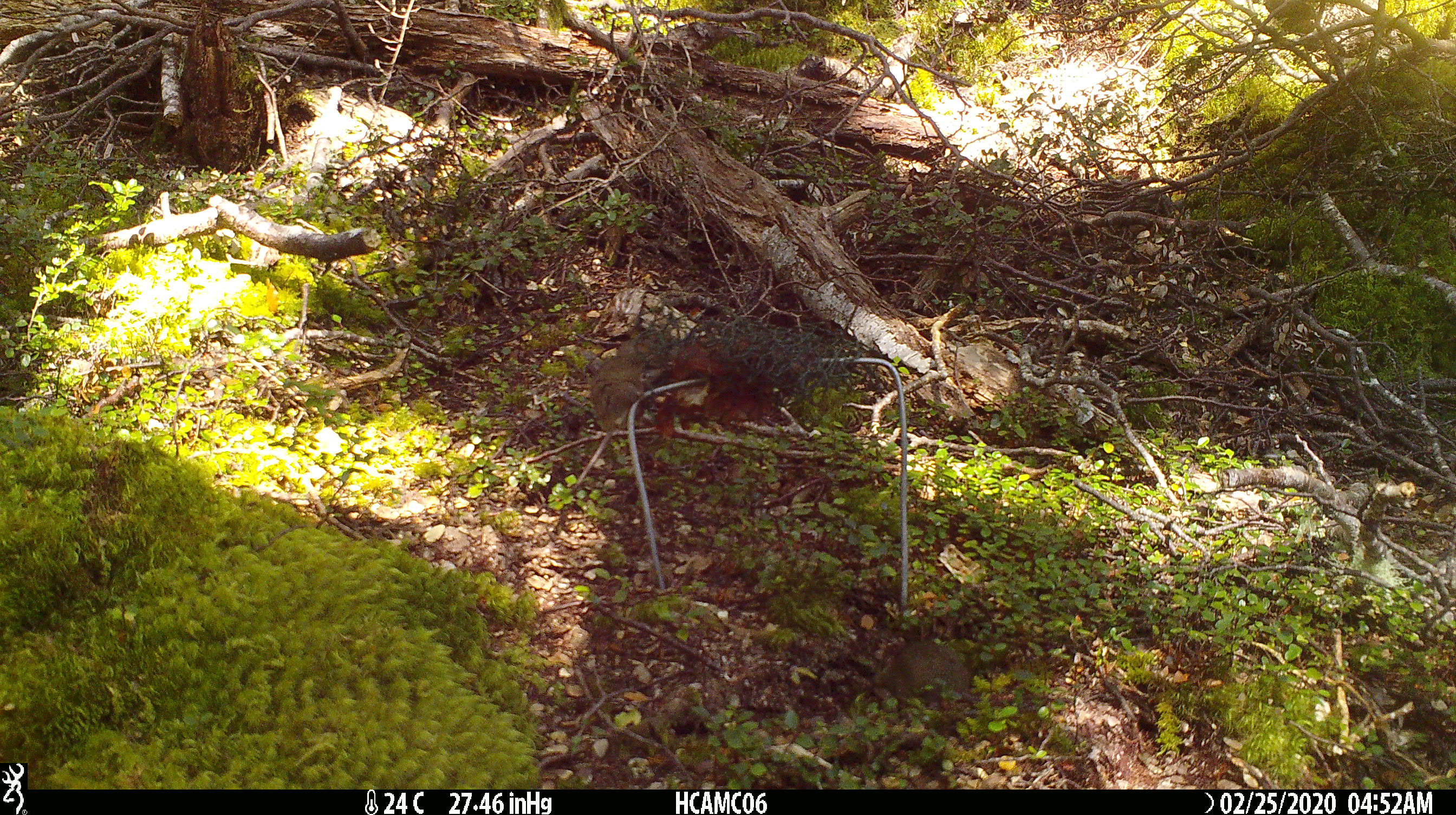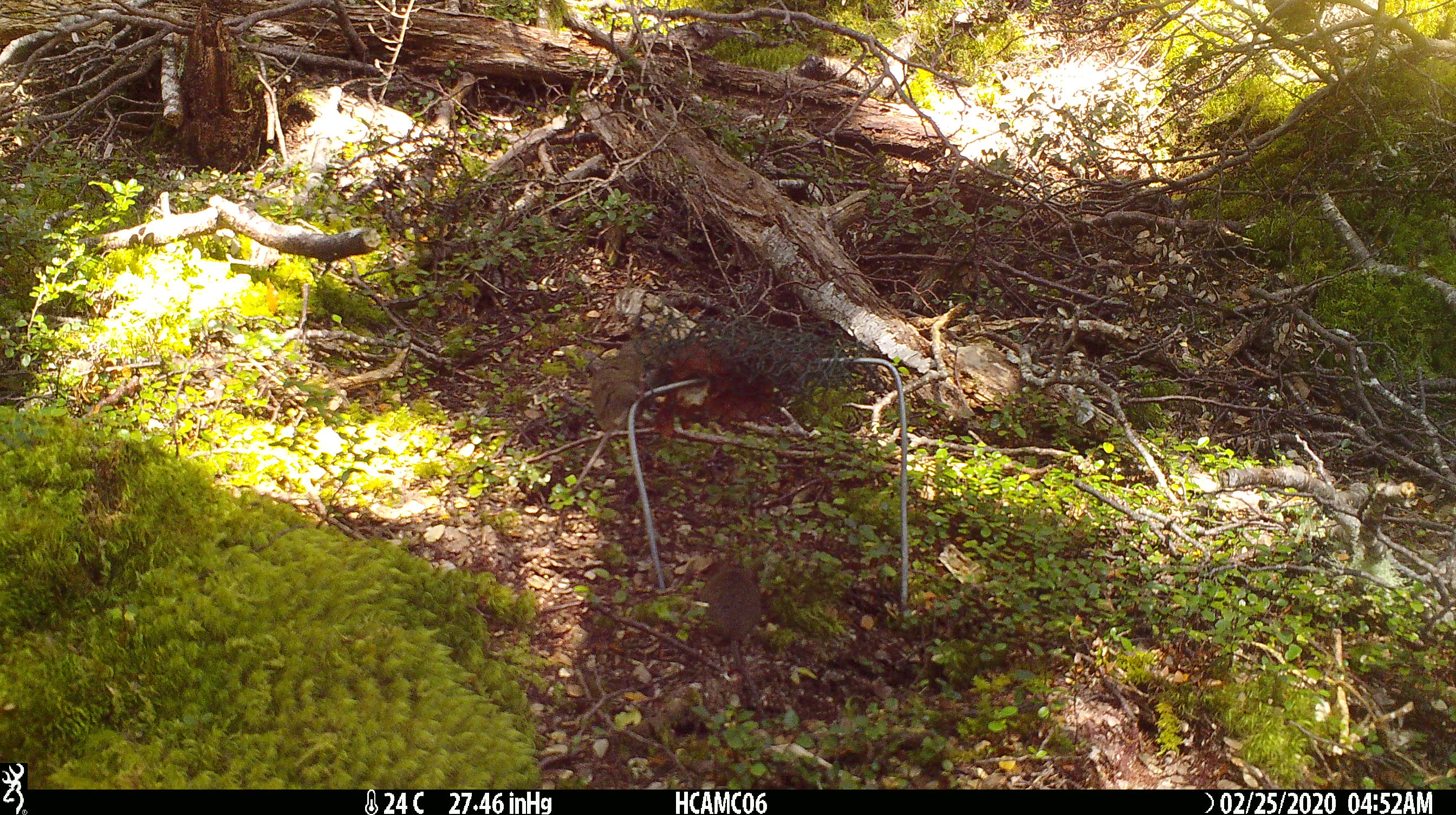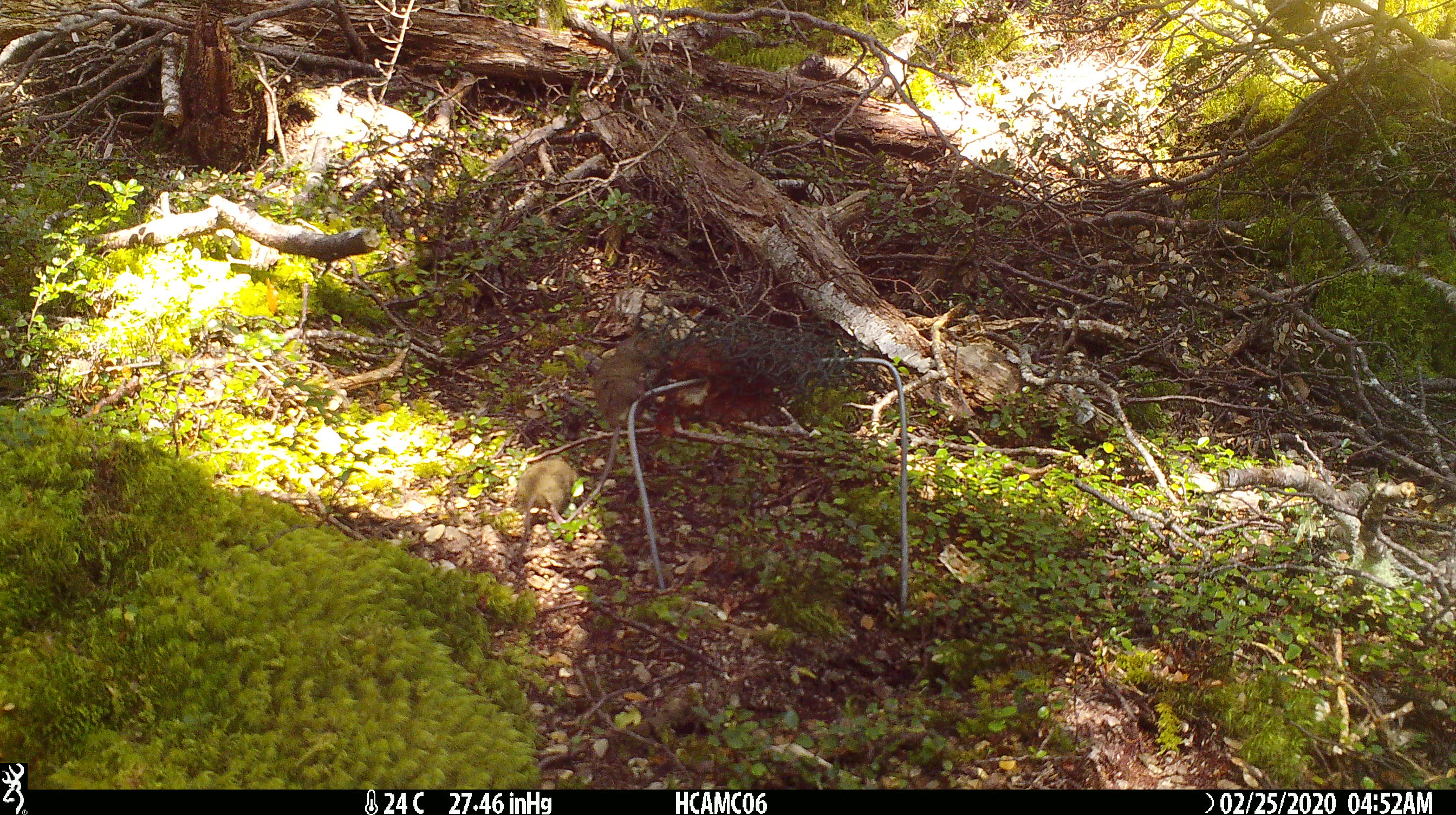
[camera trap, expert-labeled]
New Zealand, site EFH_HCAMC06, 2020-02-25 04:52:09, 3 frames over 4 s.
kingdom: Animalia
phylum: Chordata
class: Mammalia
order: Rodentia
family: Muridae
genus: Mus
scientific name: Mus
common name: mouse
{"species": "mouse (Mus)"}